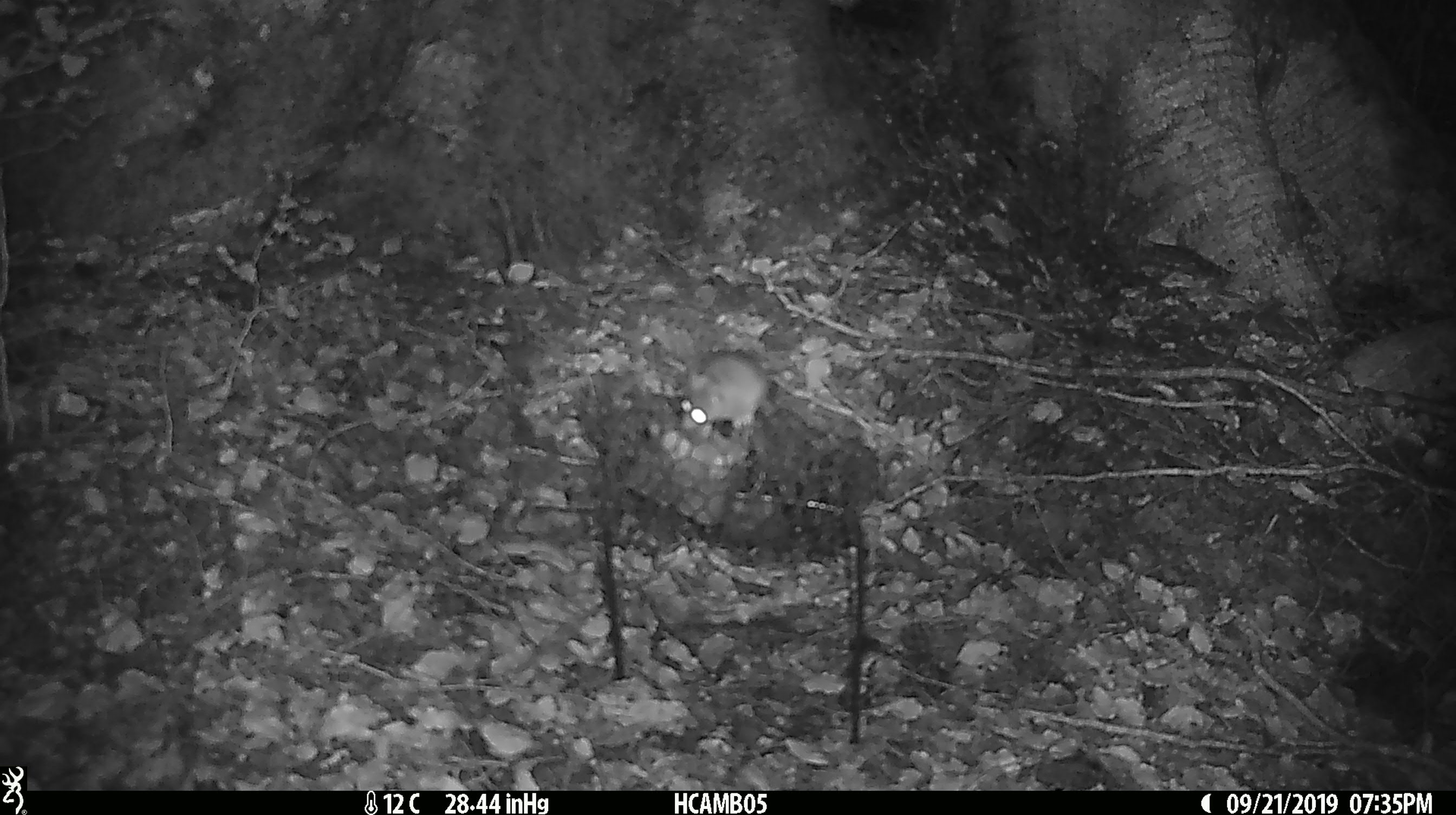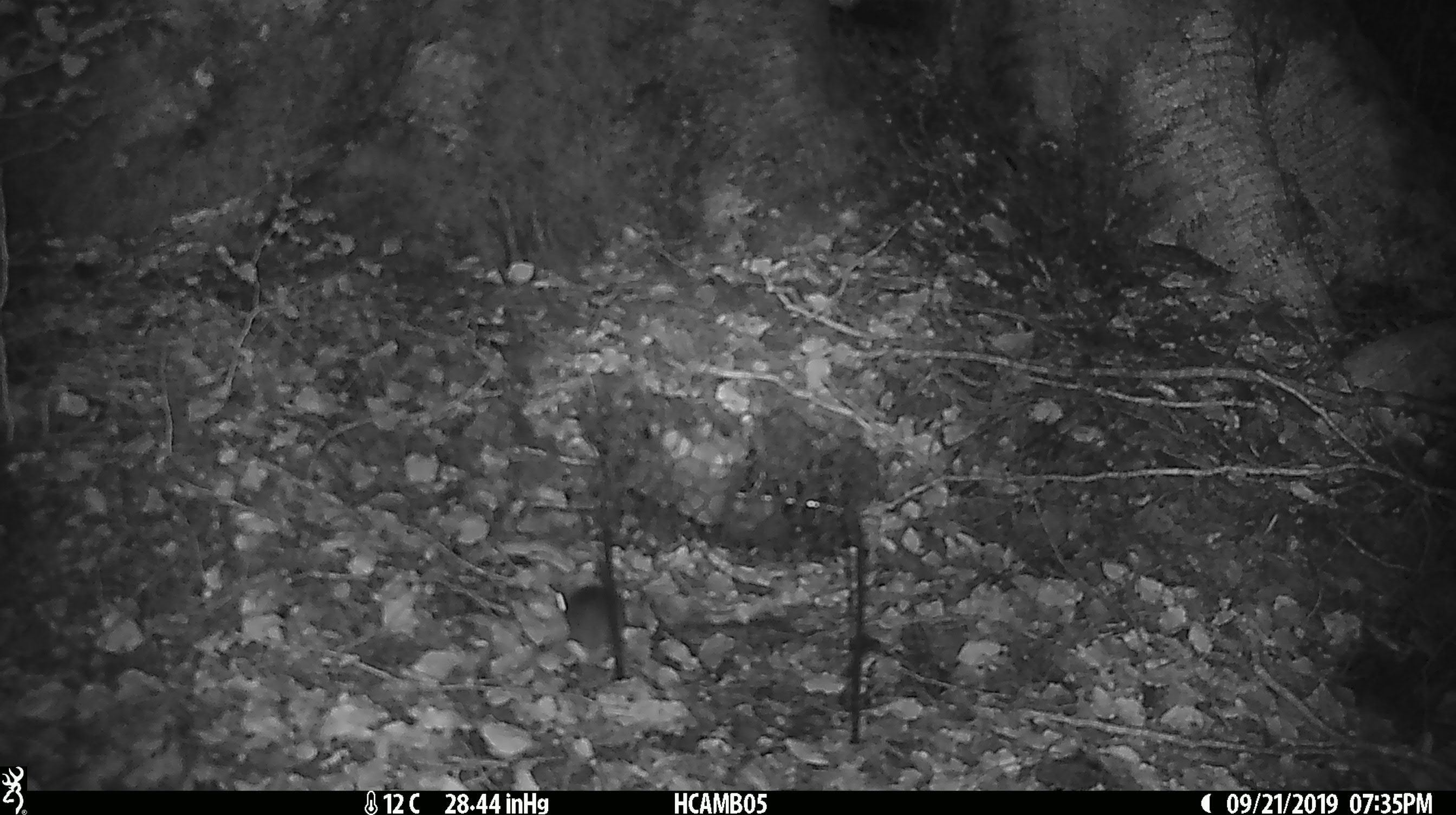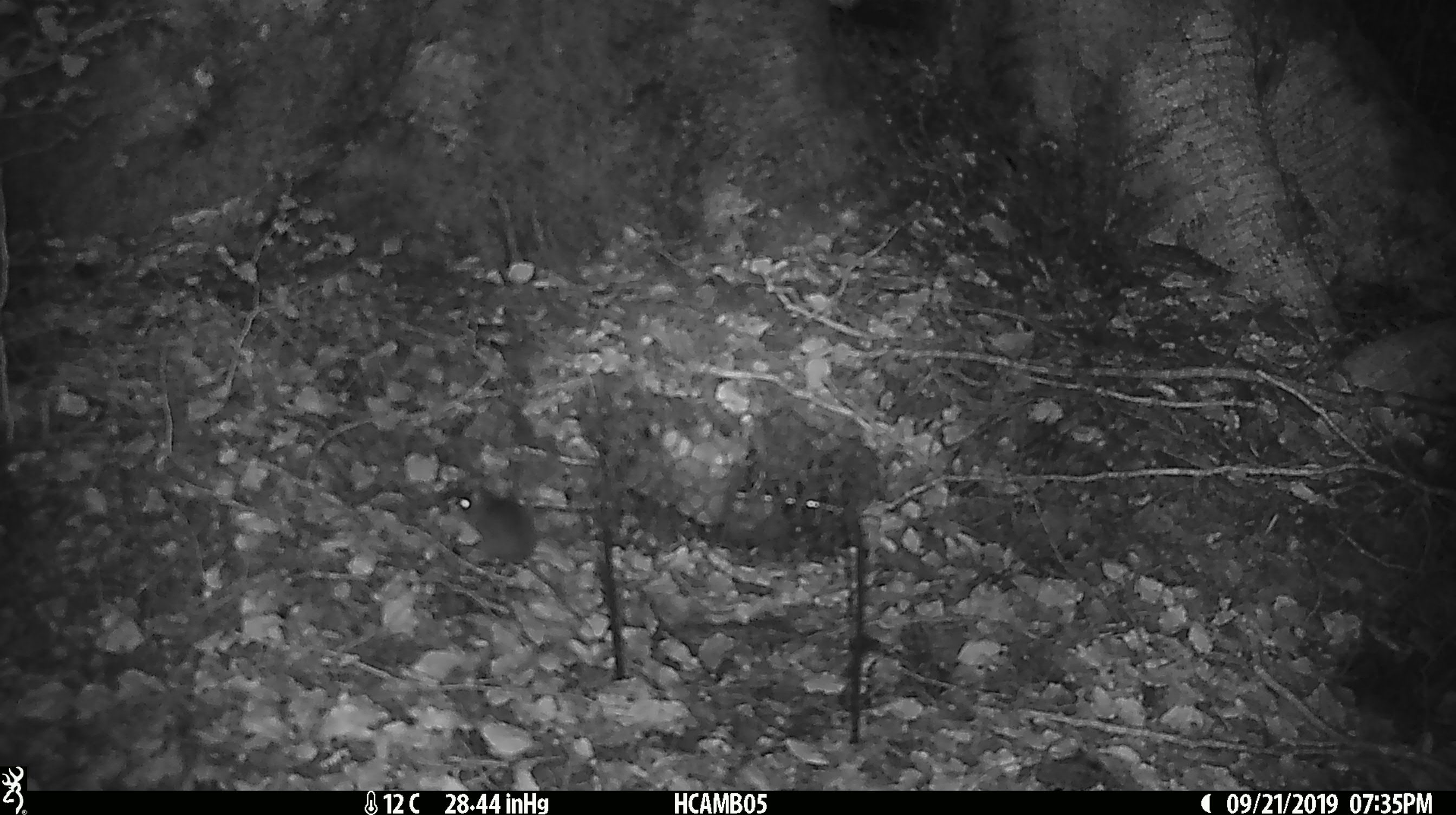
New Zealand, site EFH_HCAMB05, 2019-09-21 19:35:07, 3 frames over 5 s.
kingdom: Animalia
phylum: Chordata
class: Mammalia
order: Rodentia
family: Muridae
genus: Mus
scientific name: Mus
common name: mouse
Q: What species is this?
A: Mouse (Mus).